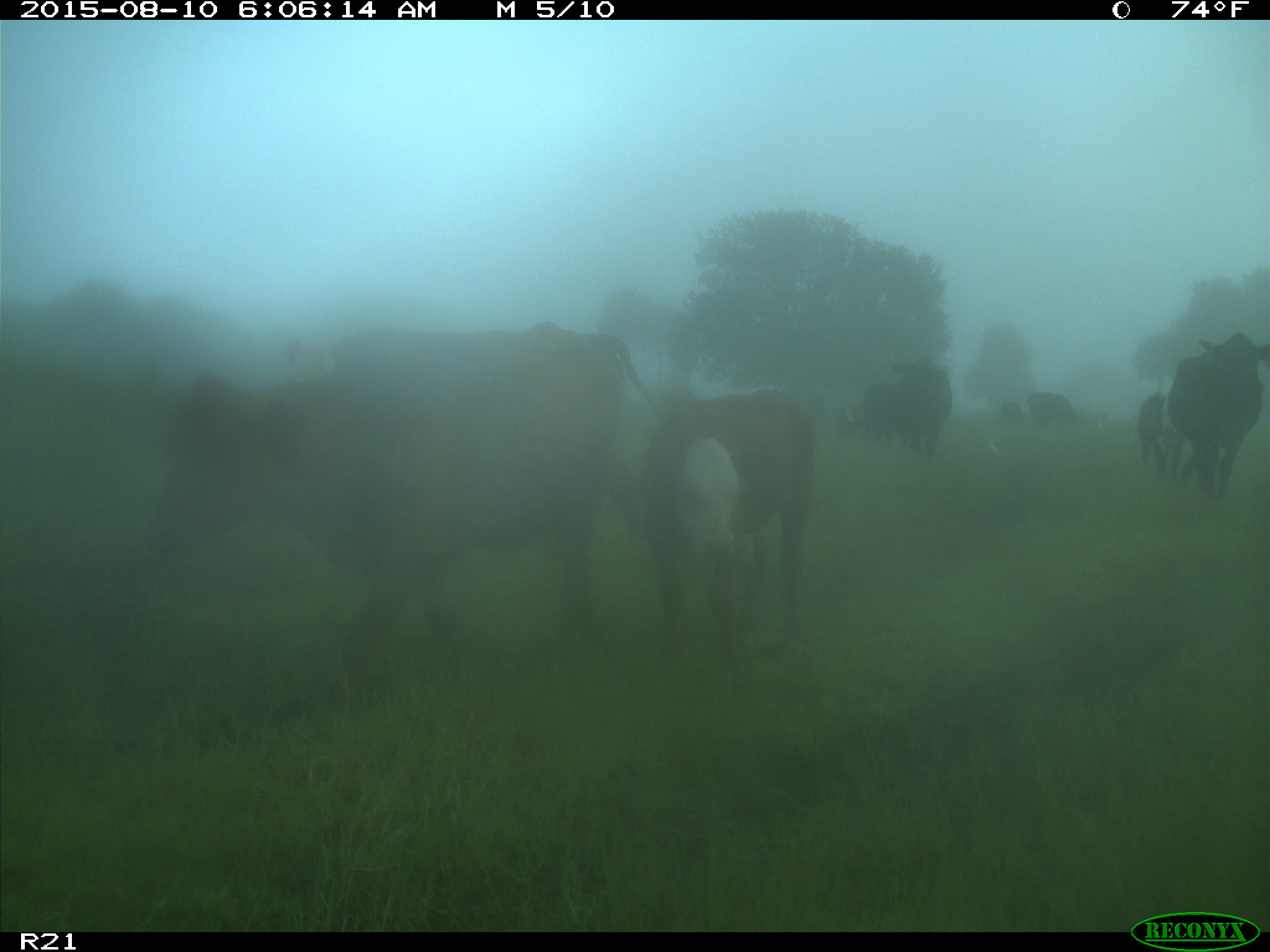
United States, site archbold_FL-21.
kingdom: Animalia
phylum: Chordata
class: Mammalia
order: Artiodactyla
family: Bovidae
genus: Bos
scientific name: Bos taurus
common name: domestic cow